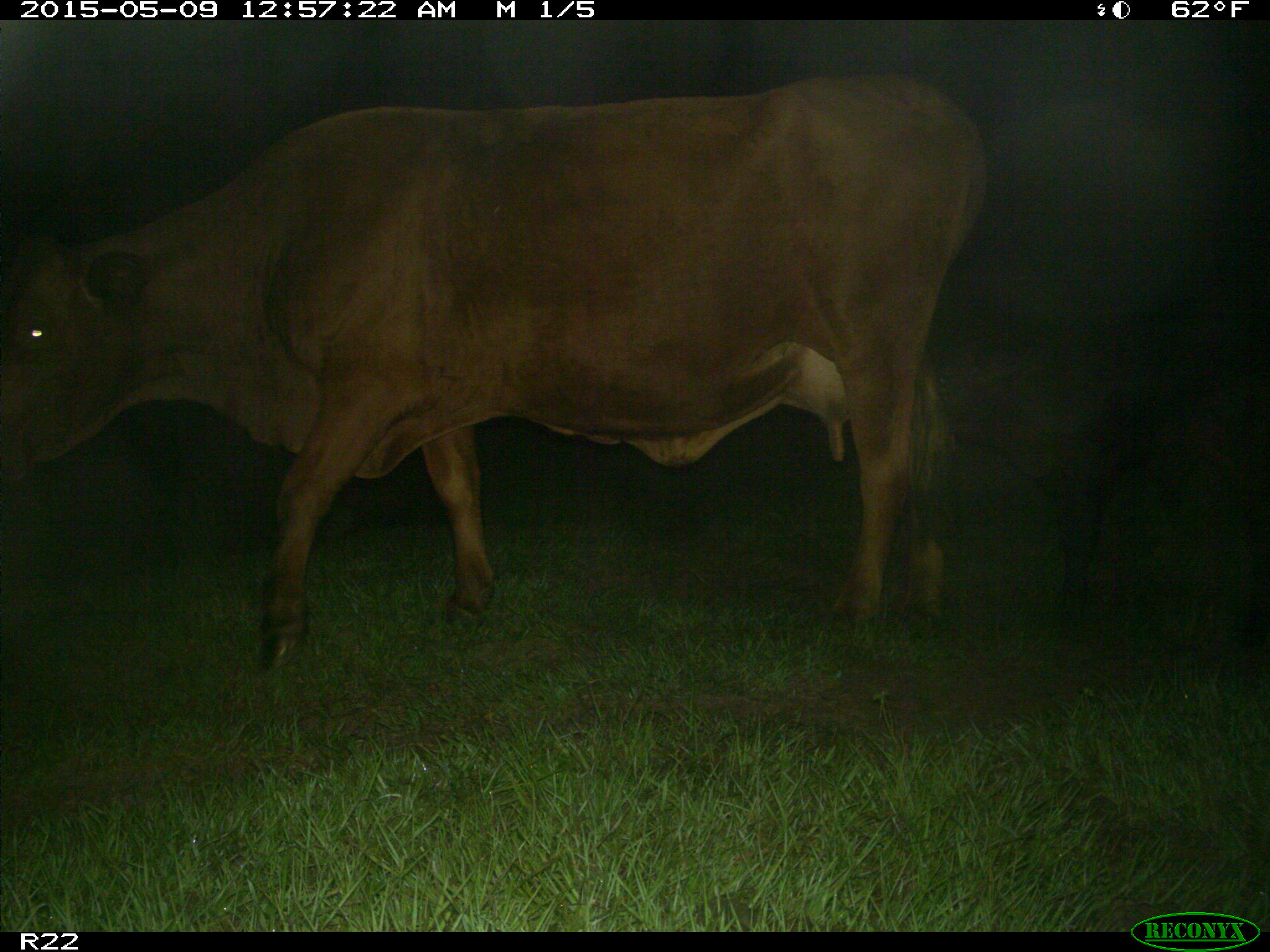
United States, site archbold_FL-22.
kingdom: Animalia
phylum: Chordata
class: Mammalia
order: Artiodactyla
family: Bovidae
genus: Bos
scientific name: Bos taurus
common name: domestic cow